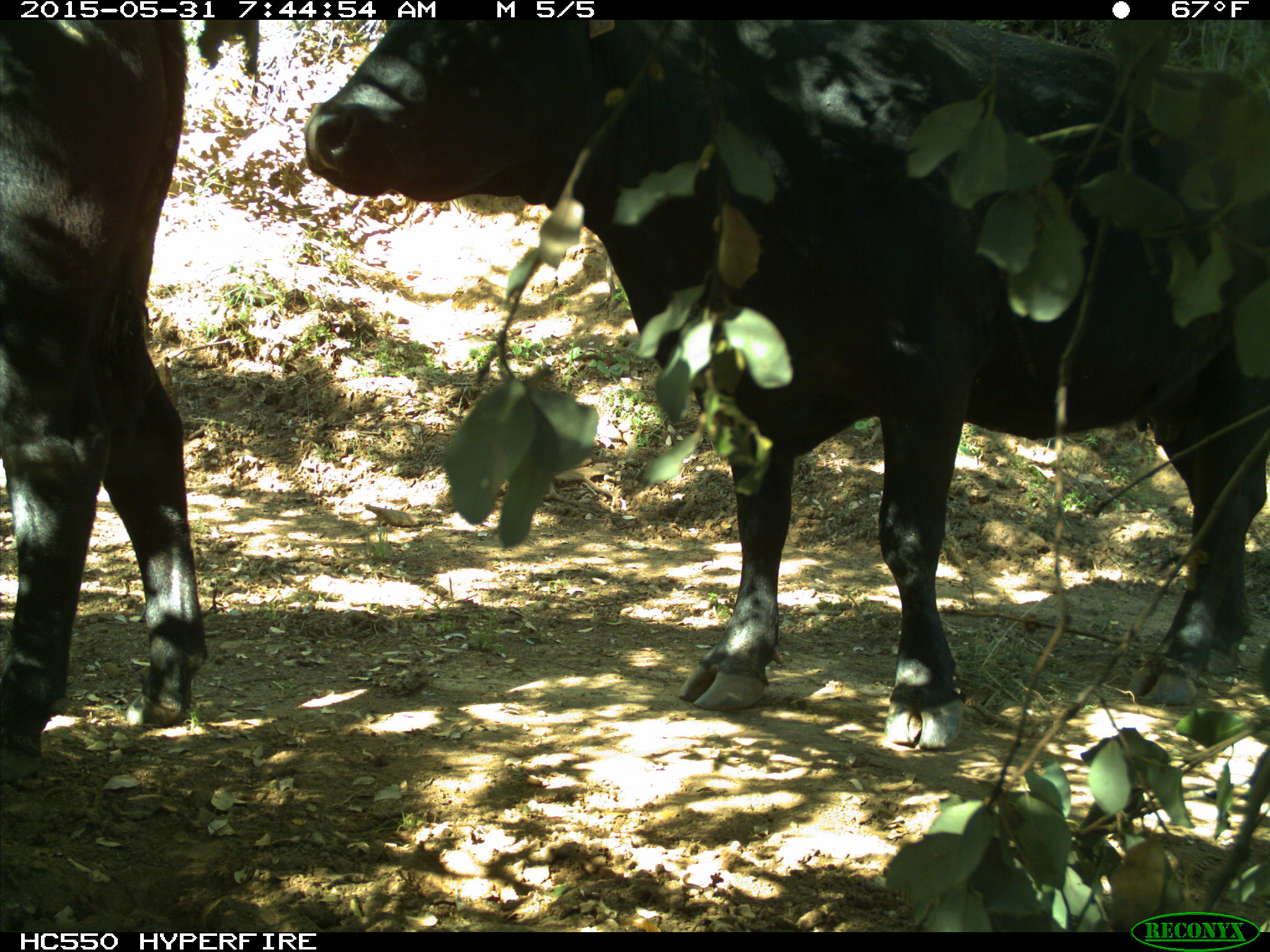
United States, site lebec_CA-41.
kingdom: Animalia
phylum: Chordata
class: Mammalia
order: Artiodactyla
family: Bovidae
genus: Bos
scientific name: Bos taurus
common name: domestic cow